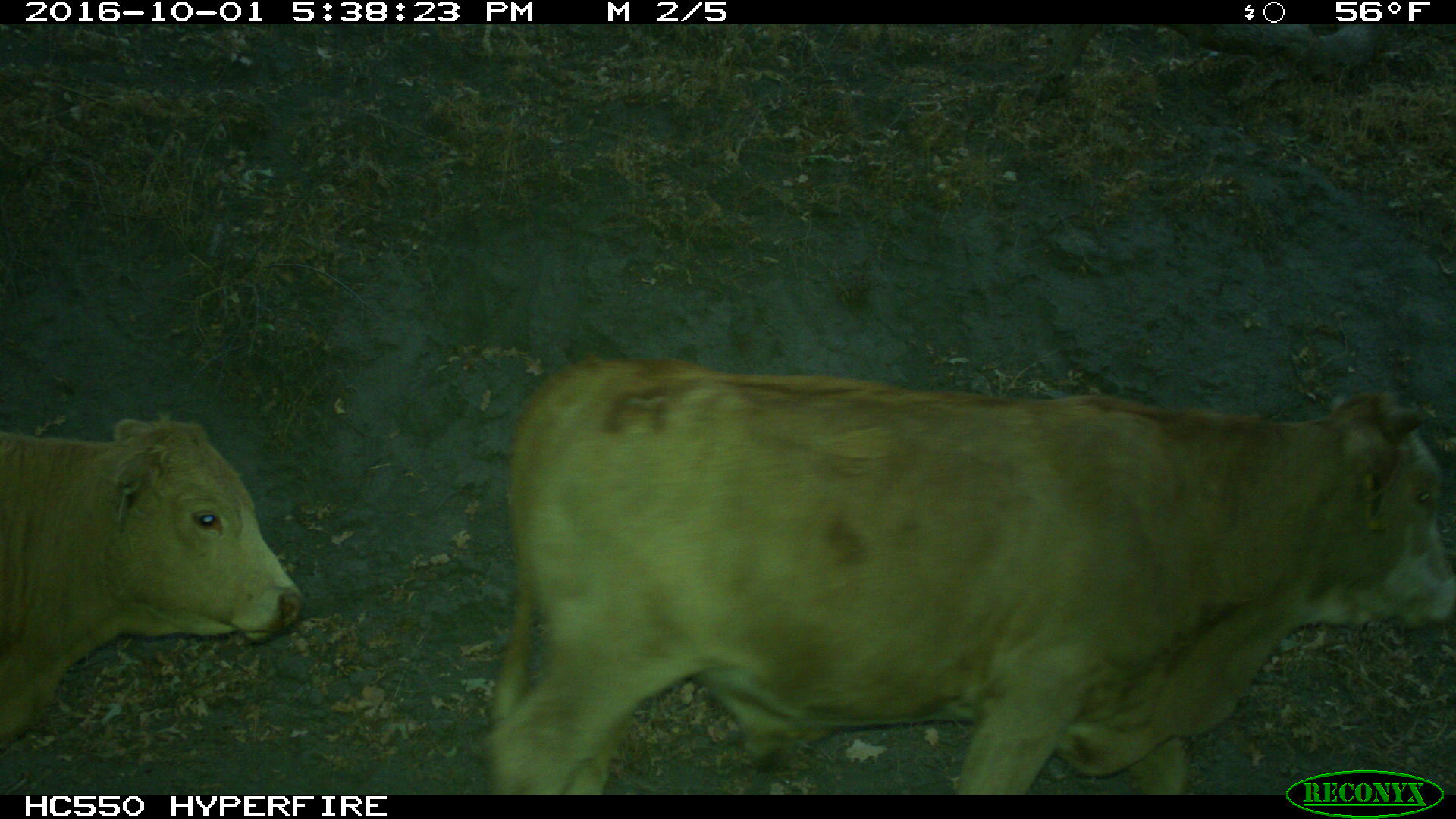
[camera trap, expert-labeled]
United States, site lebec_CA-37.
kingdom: Animalia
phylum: Chordata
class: Mammalia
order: Artiodactyla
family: Bovidae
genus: Bos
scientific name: Bos taurus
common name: domestic cow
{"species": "Bos taurus (domestic cow)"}